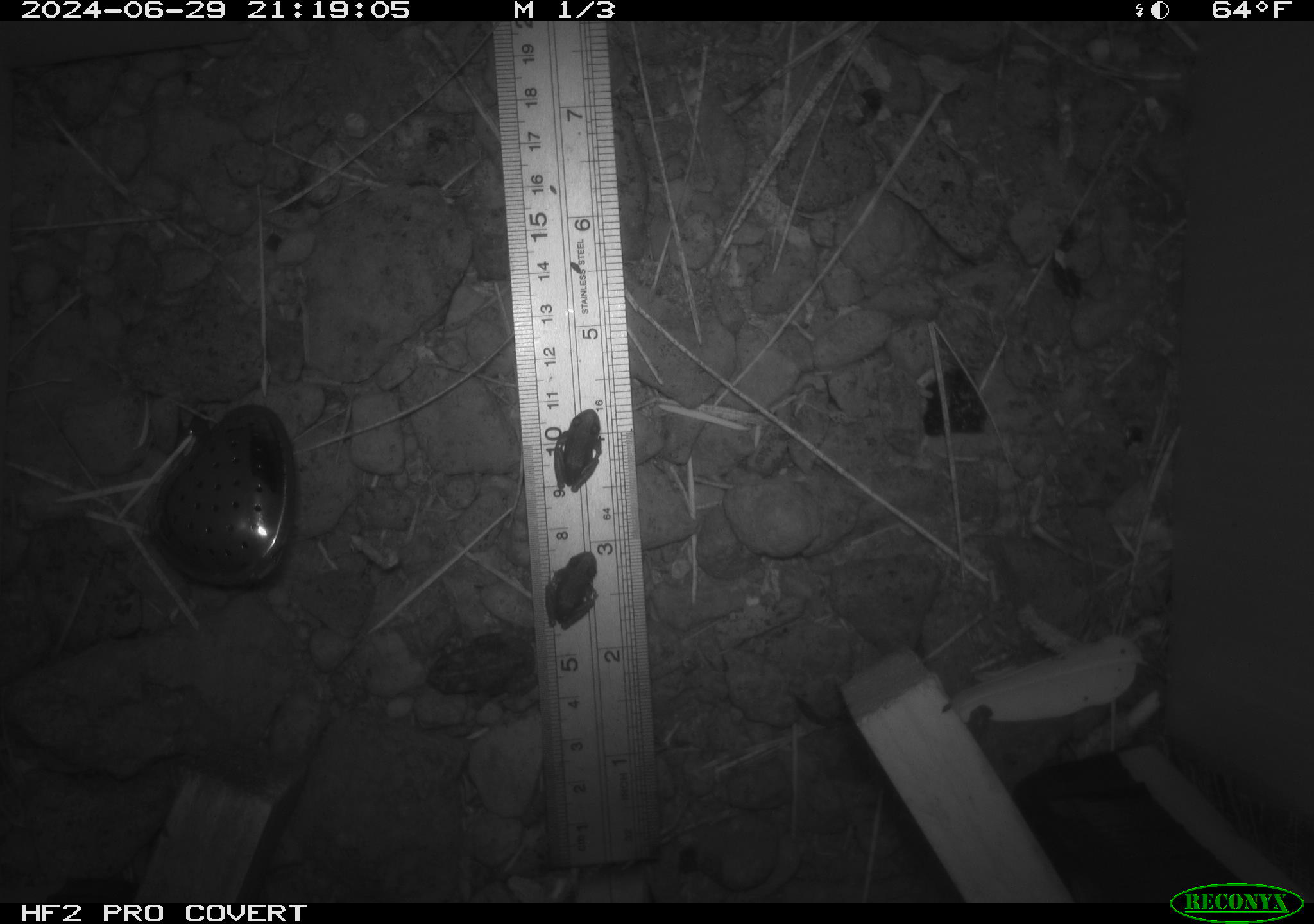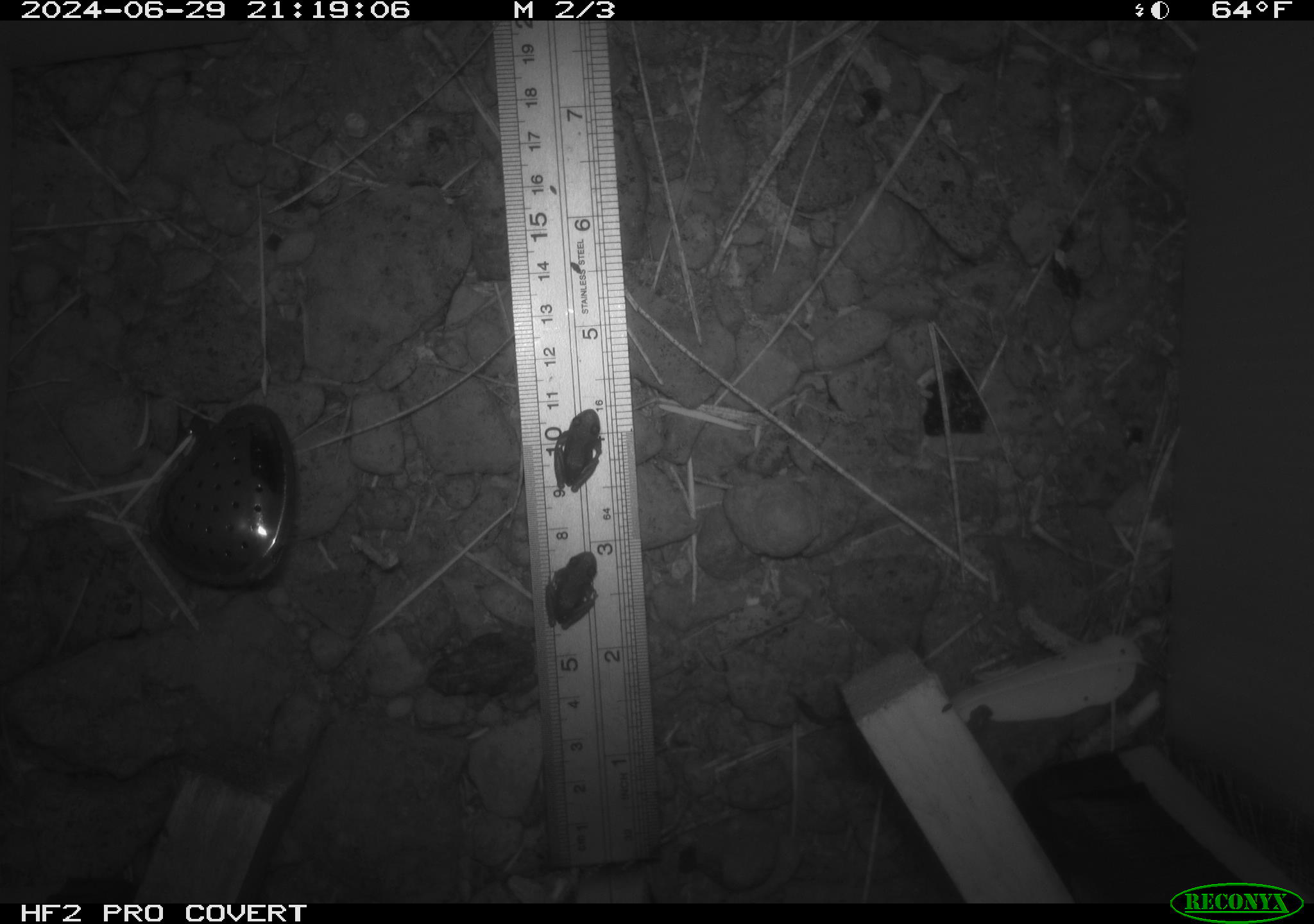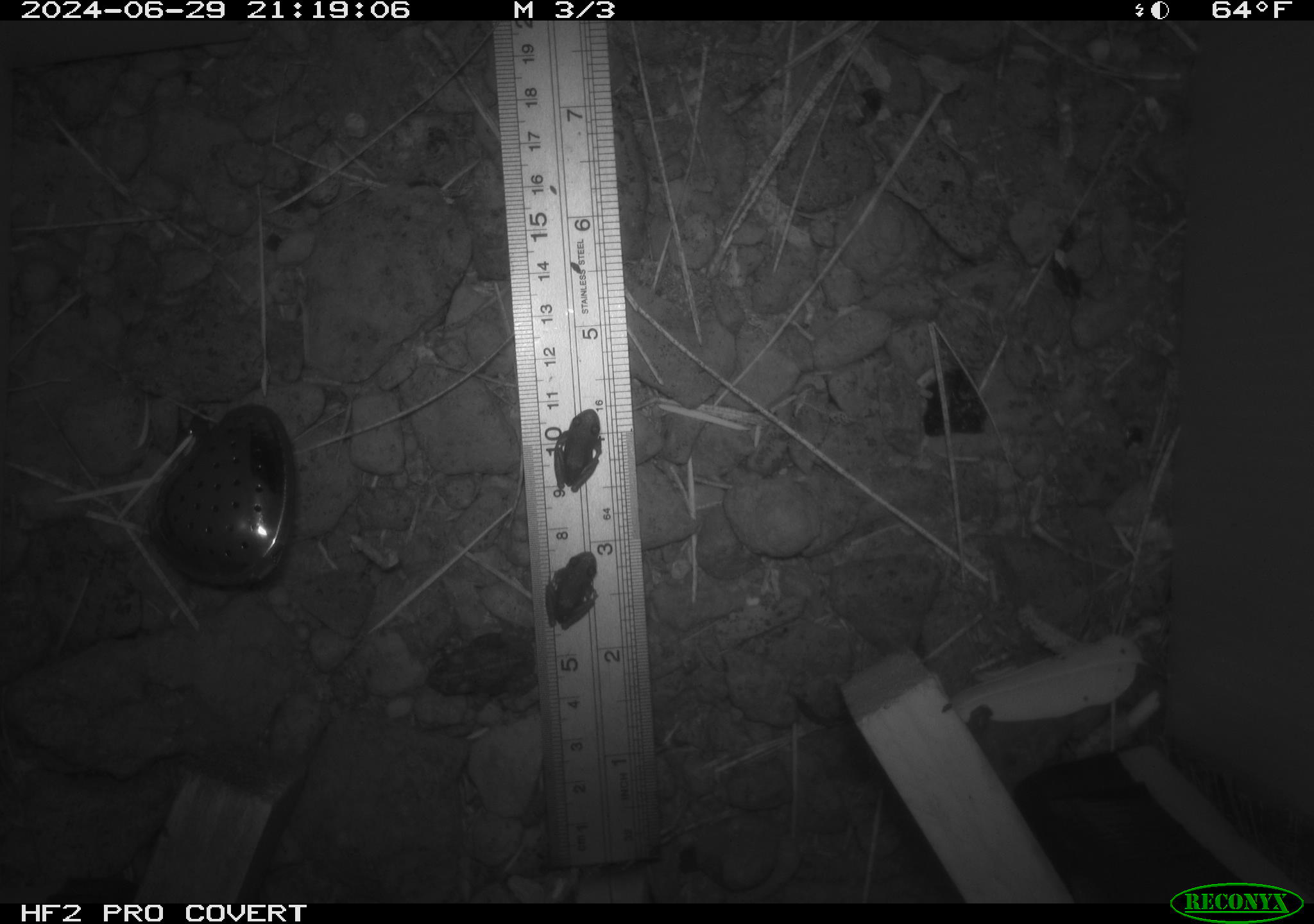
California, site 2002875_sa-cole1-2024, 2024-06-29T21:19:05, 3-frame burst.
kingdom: Animalia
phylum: Chordata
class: Amphibia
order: Anura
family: Bufonidae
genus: Anaxyrus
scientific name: Anaxyrus boreas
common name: western toad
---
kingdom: Animalia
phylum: Chordata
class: Amphibia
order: Anura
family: Hylidae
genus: Pseudacris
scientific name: Pseudacris regilla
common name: sierran treefrog